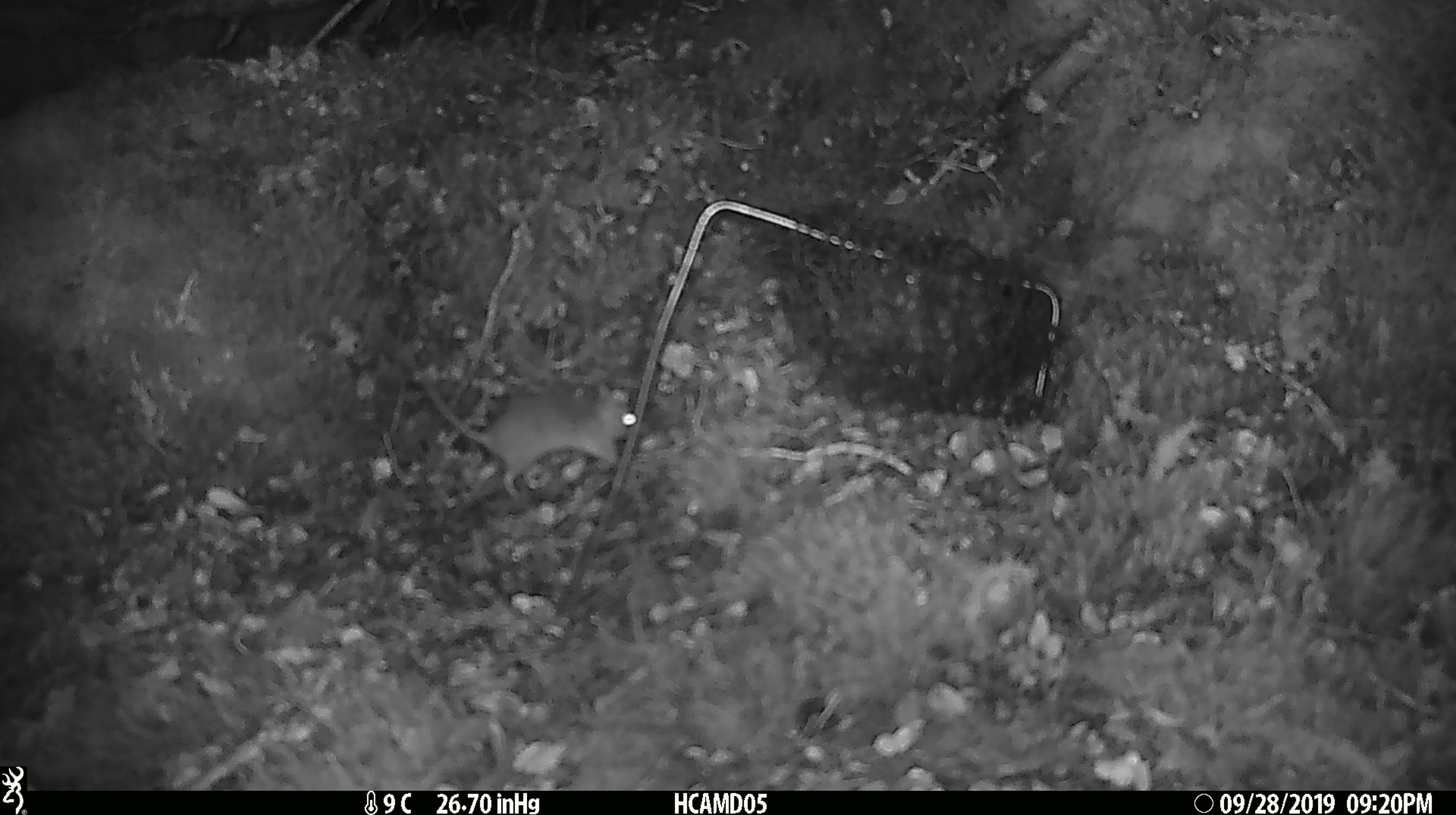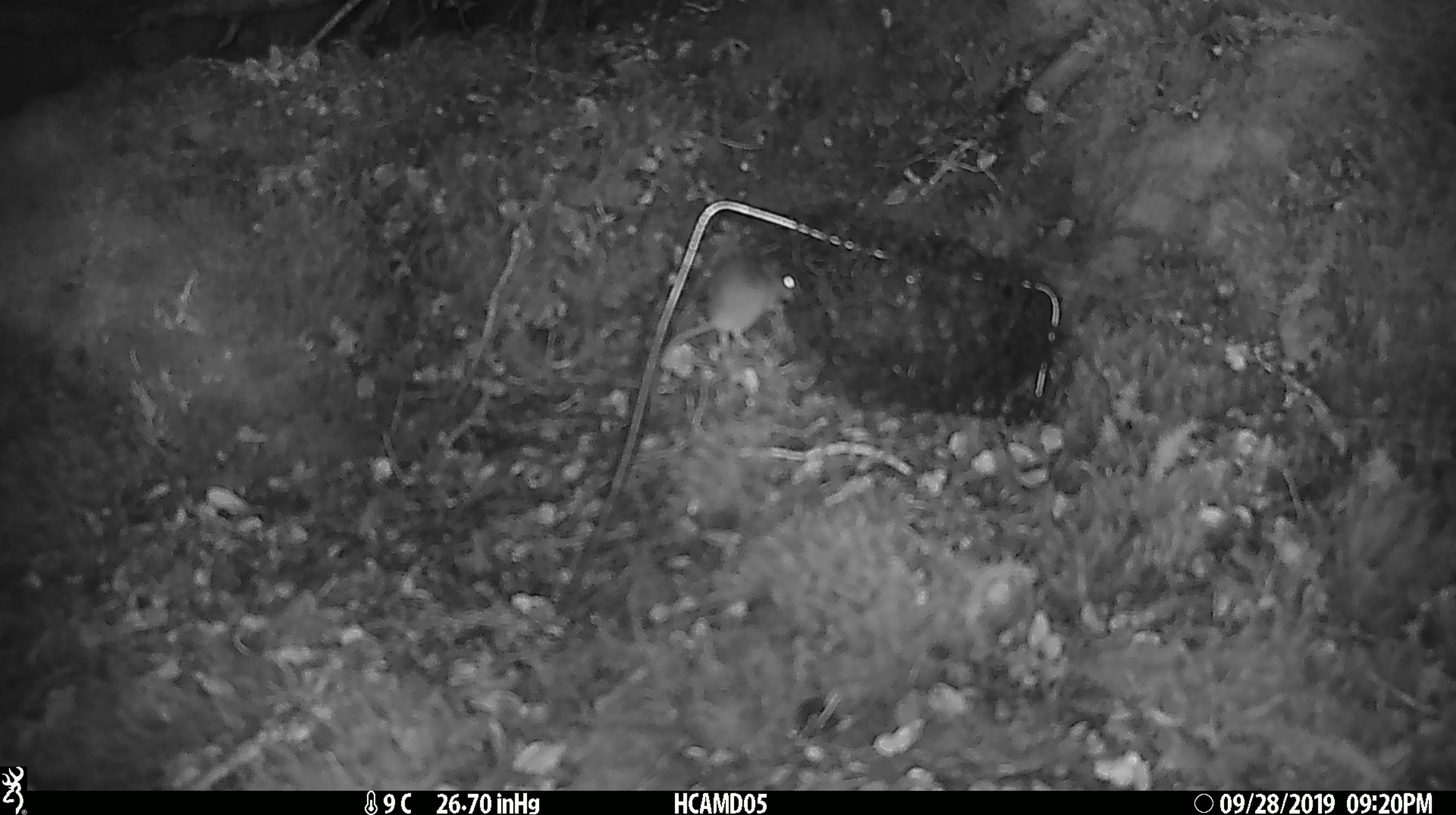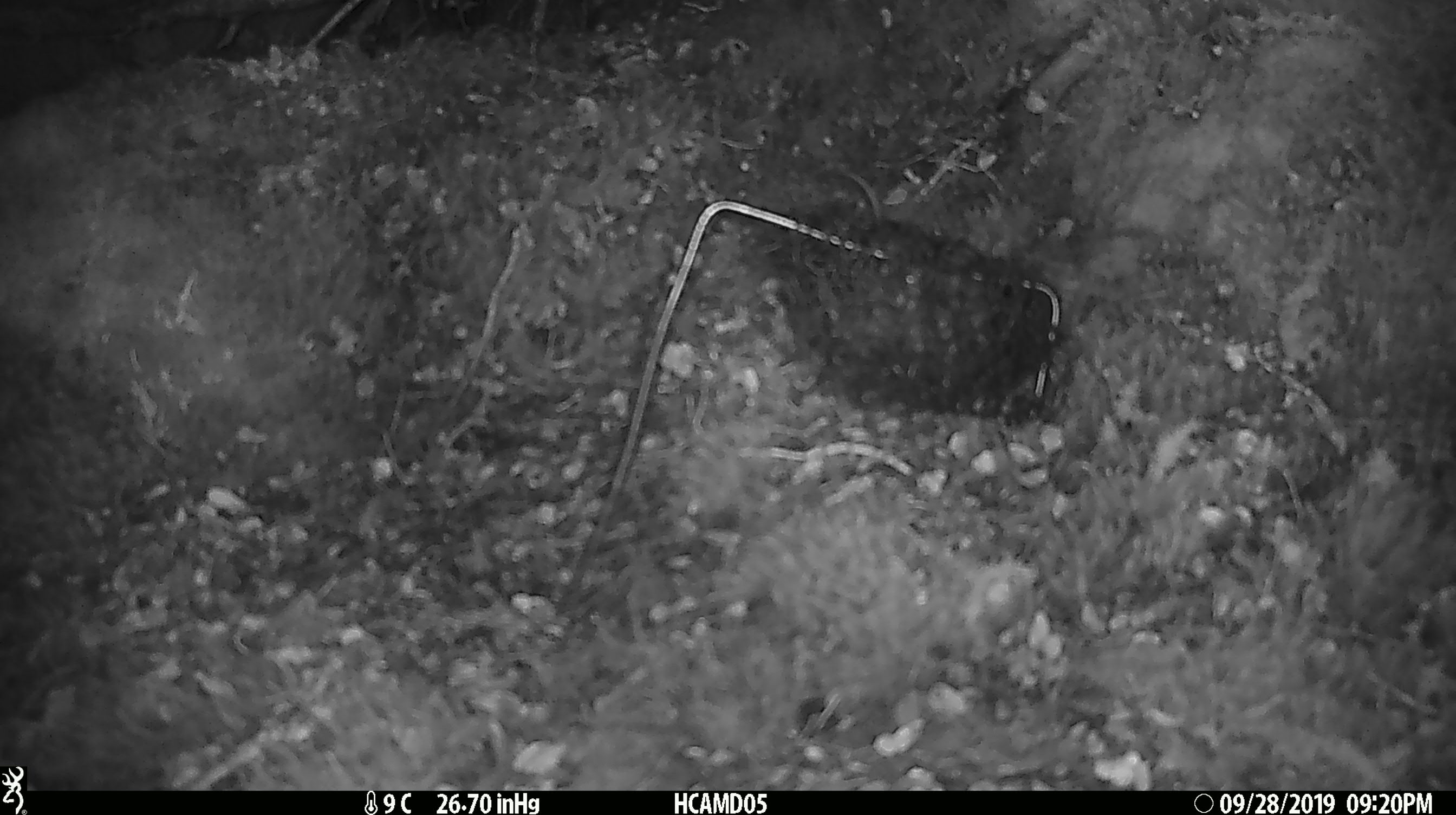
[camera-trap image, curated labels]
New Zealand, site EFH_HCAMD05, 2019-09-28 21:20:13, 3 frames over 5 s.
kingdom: Animalia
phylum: Chordata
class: Mammalia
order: Rodentia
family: Muridae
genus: Mus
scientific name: Mus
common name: mouse